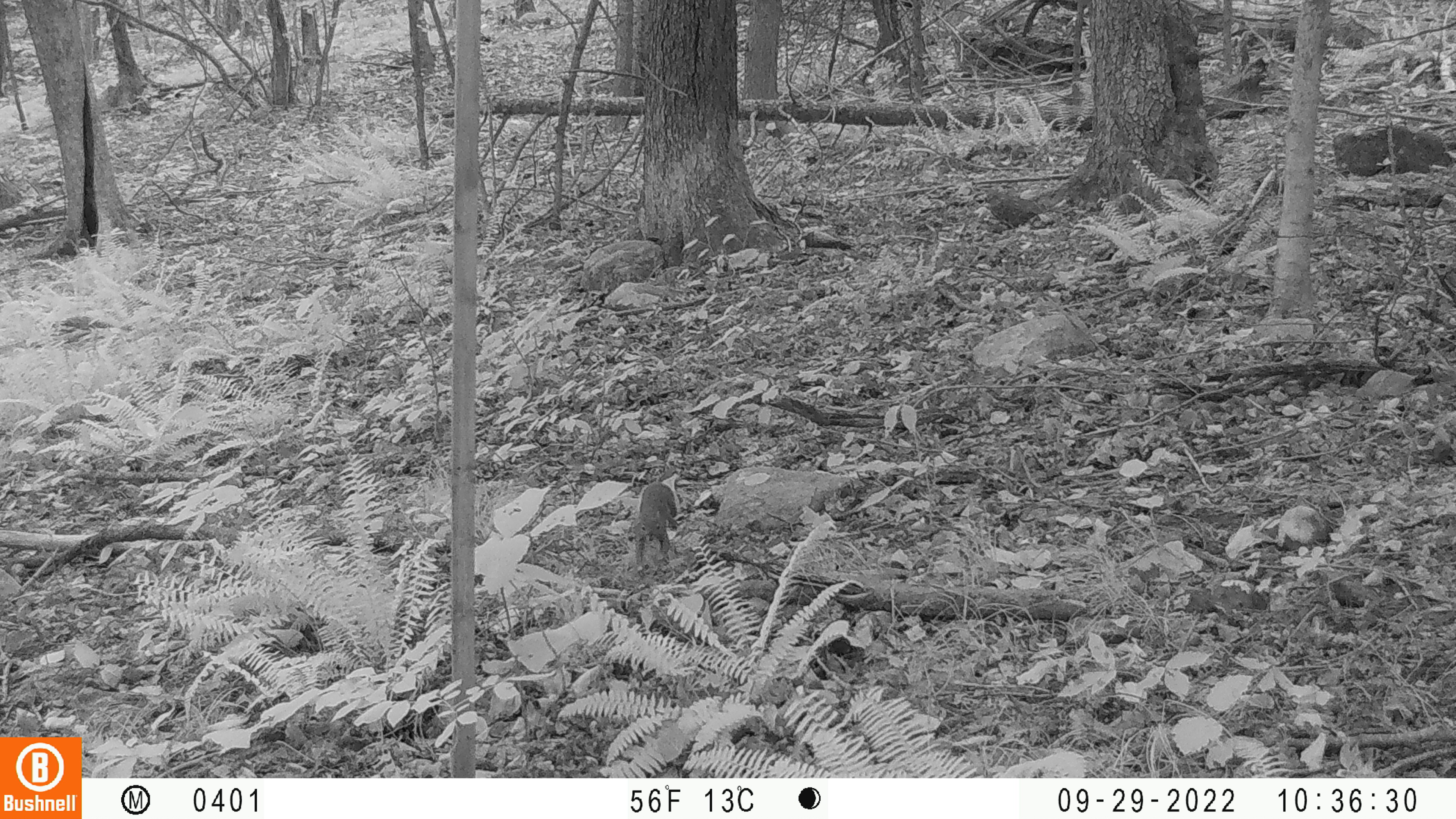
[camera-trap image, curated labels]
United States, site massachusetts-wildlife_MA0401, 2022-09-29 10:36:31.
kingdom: Animalia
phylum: Chordata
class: Mammalia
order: Rodentia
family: Sciuridae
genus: Sciurus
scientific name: Sciurus carolinensis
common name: gray squirrel